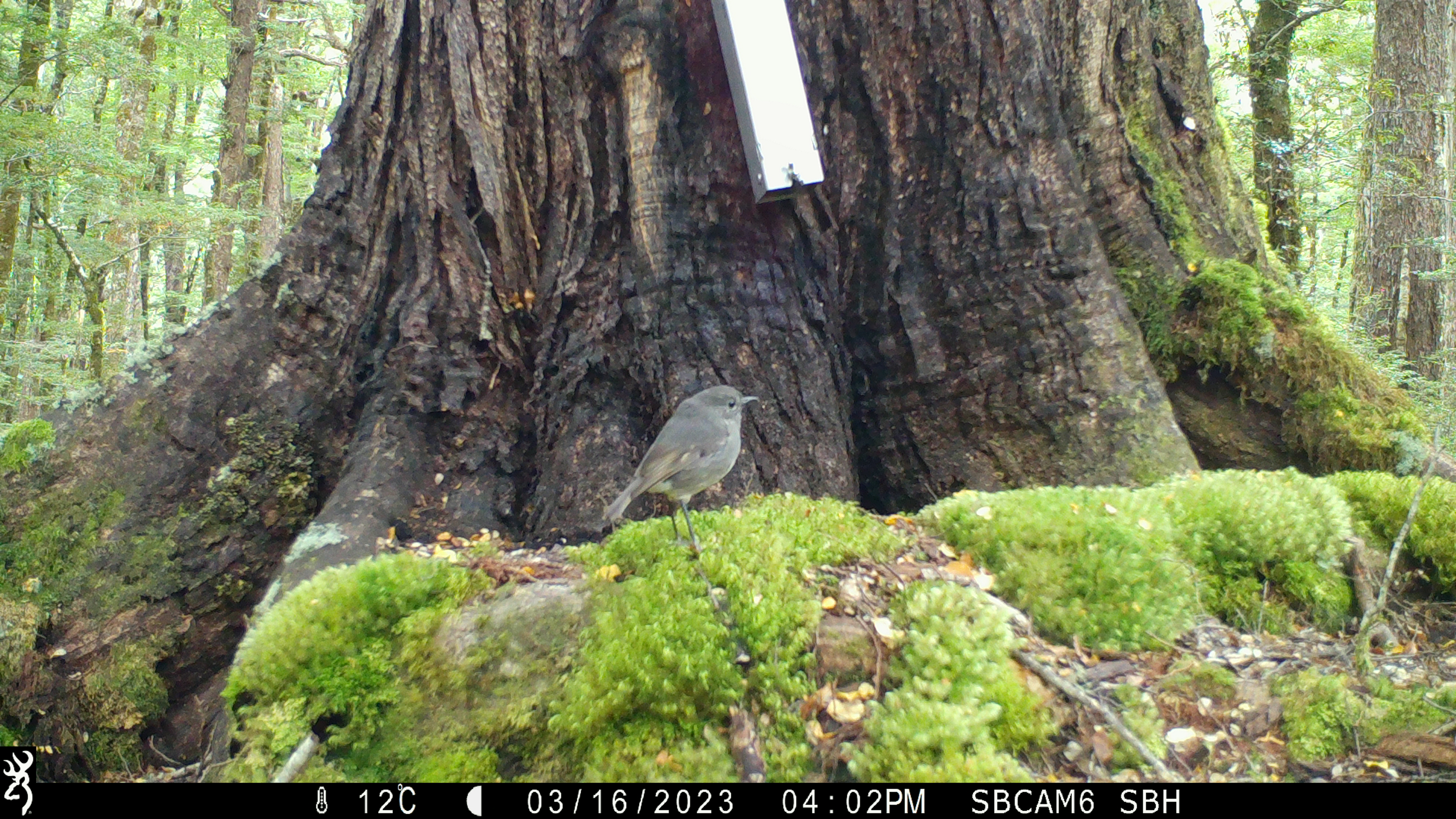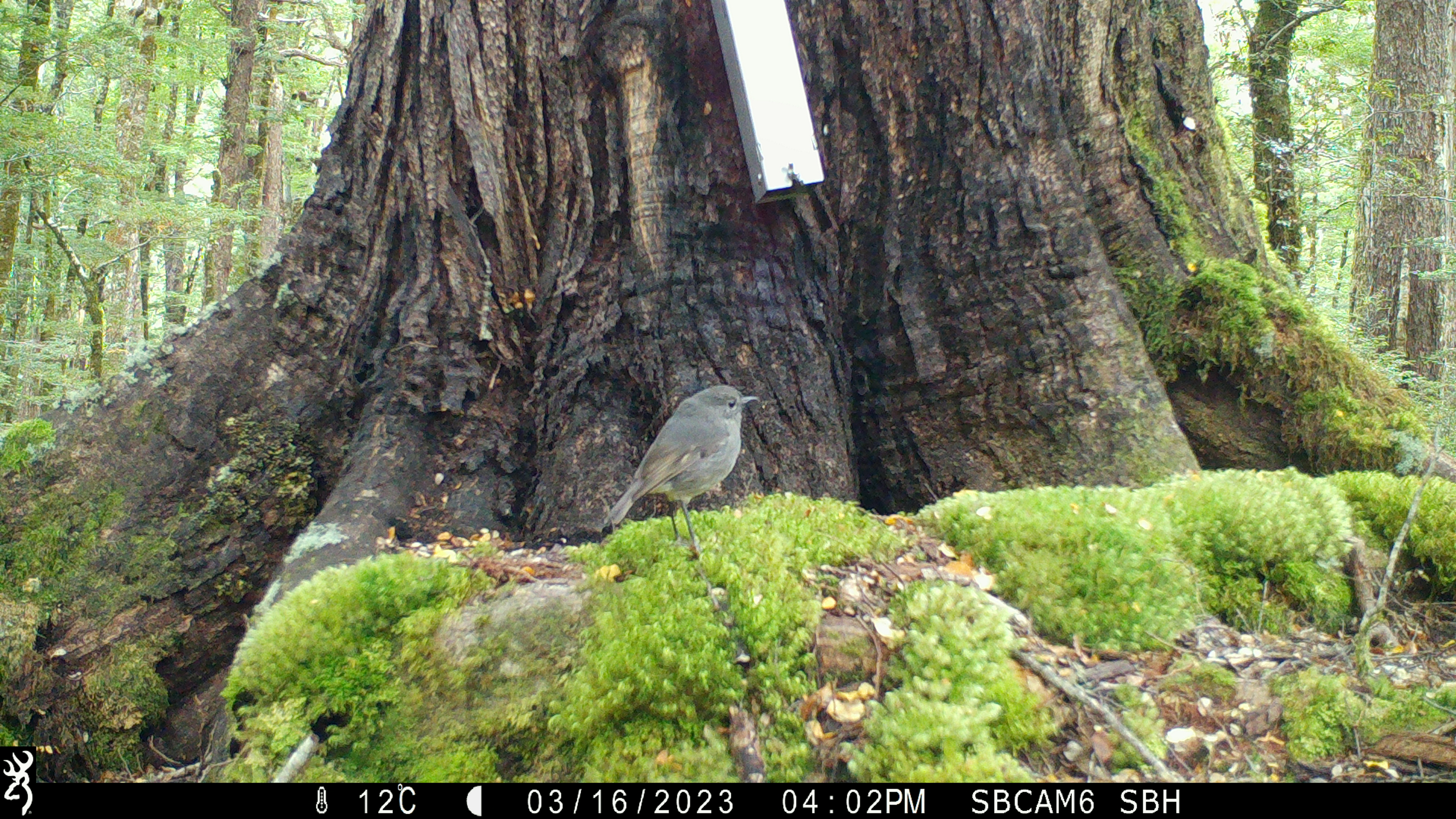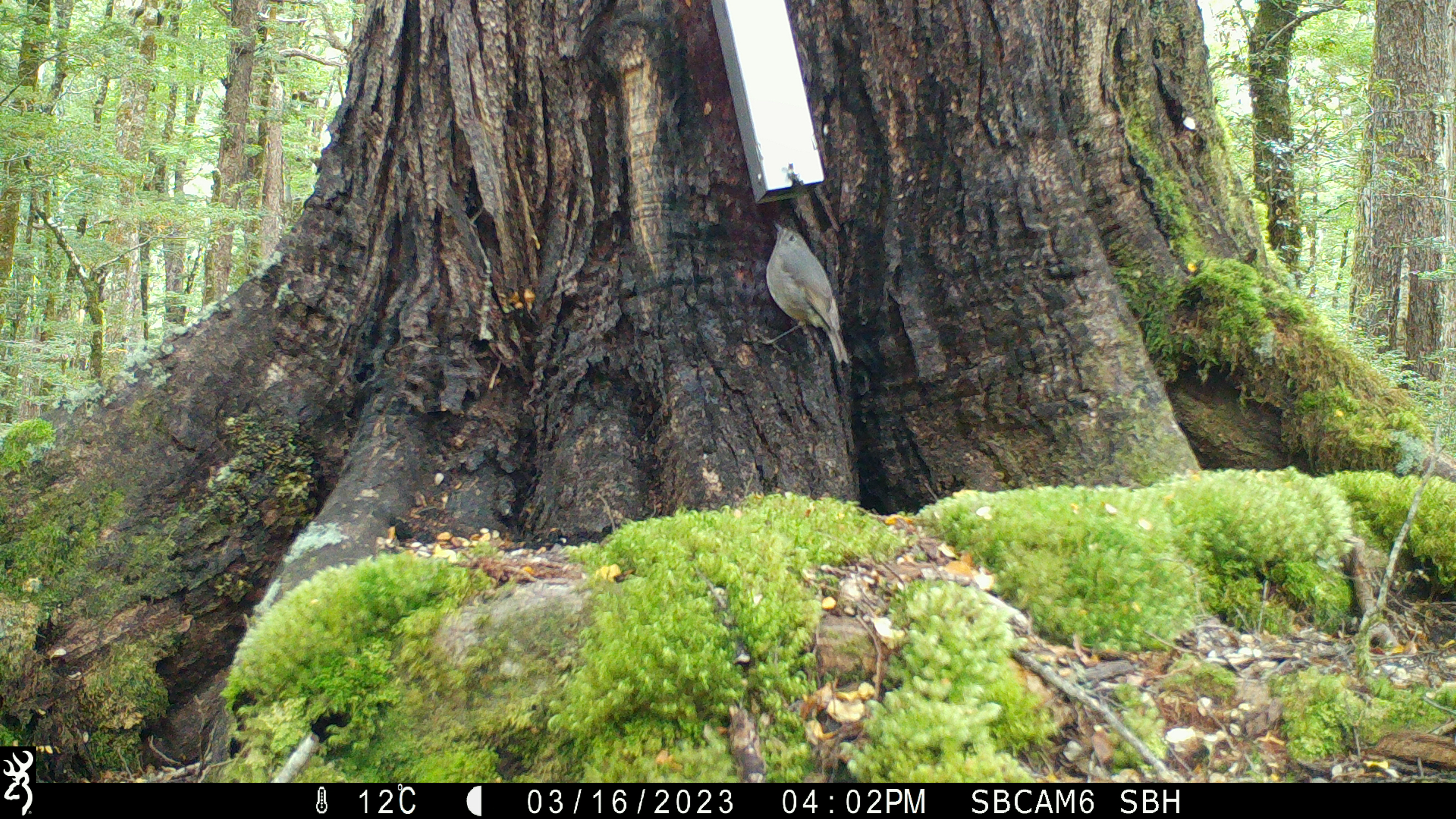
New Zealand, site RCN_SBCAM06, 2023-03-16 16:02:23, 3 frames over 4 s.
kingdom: Animalia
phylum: Chordata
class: Aves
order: Passeriformes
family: Petroicidae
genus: Petroica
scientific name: Petroica australis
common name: new zealand robin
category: robin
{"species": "robin (new zealand robin) (Petroica australis)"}